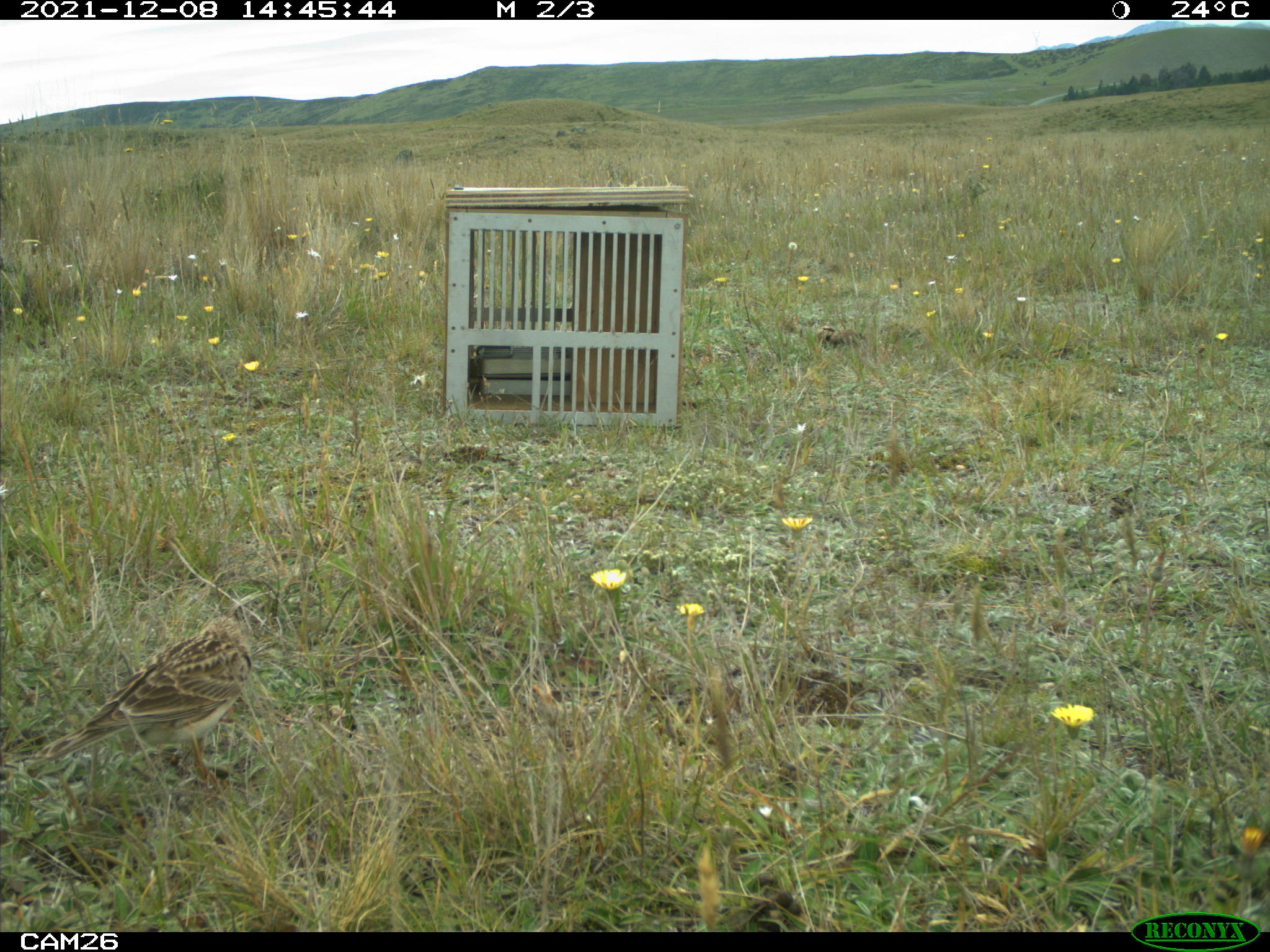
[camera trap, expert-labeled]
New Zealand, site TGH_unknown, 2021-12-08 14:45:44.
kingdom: Animalia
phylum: Chordata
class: Aves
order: Passeriformes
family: Motacillidae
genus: Anthus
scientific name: Anthus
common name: pipit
Pipit (Anthus).